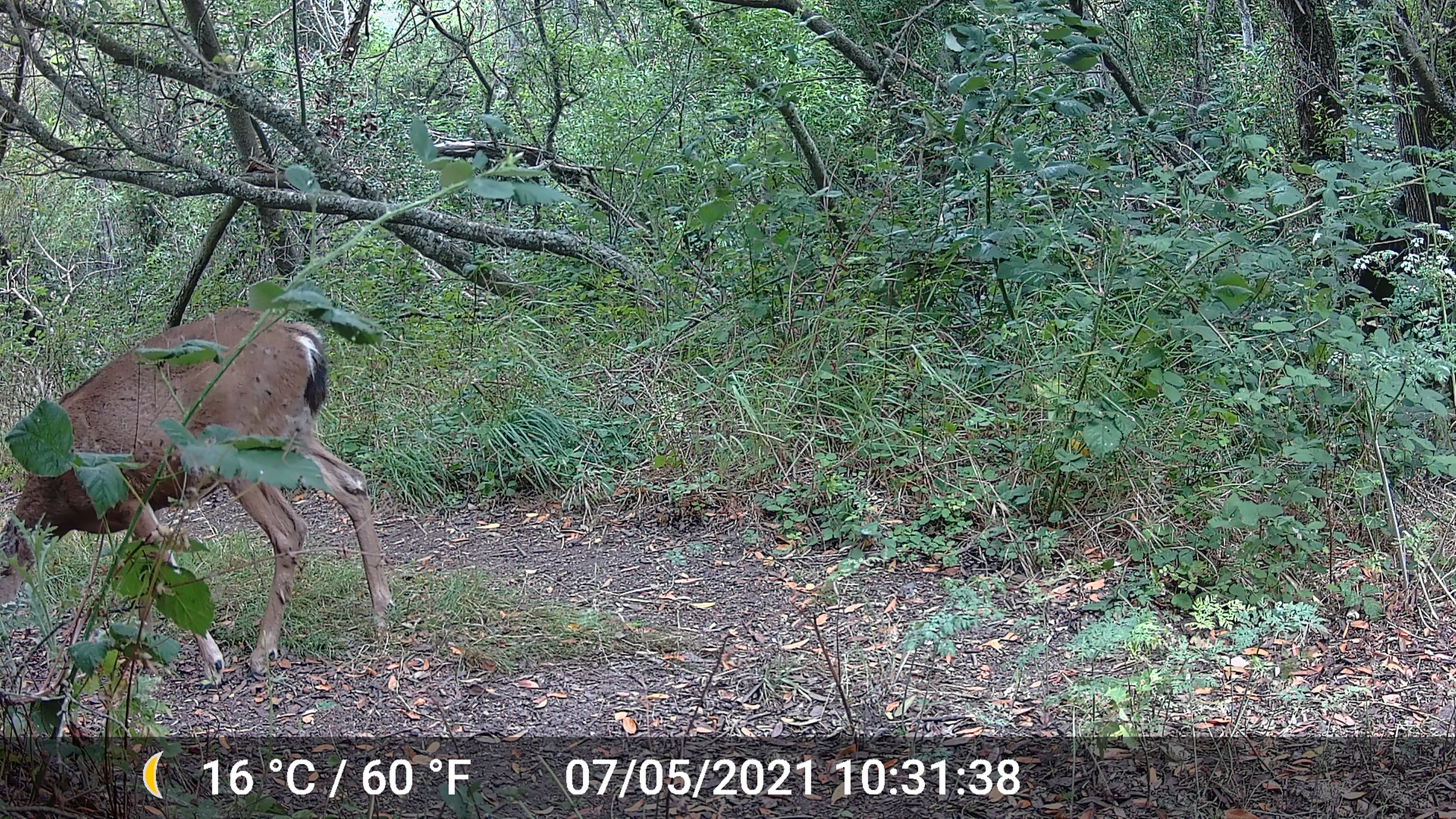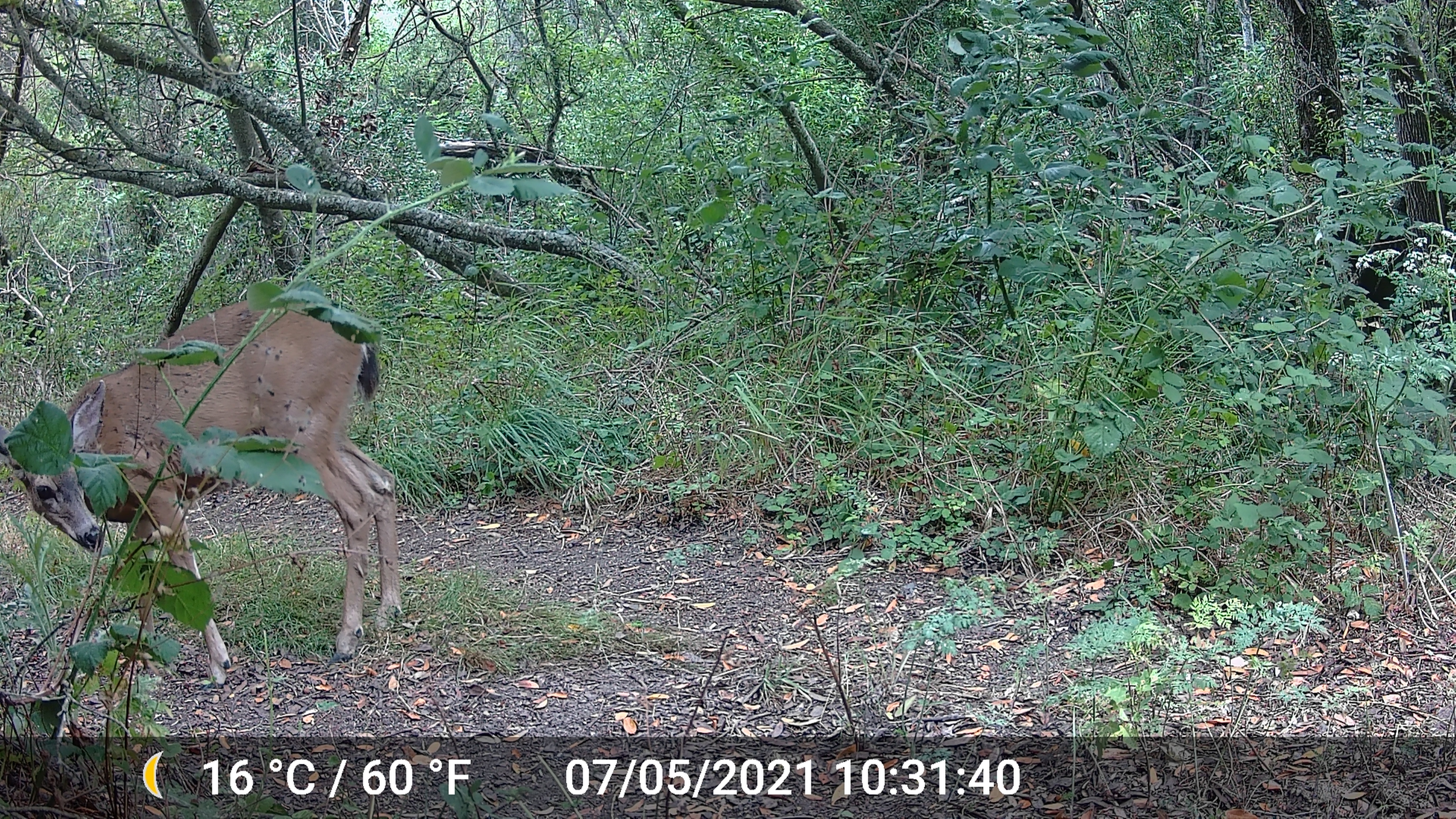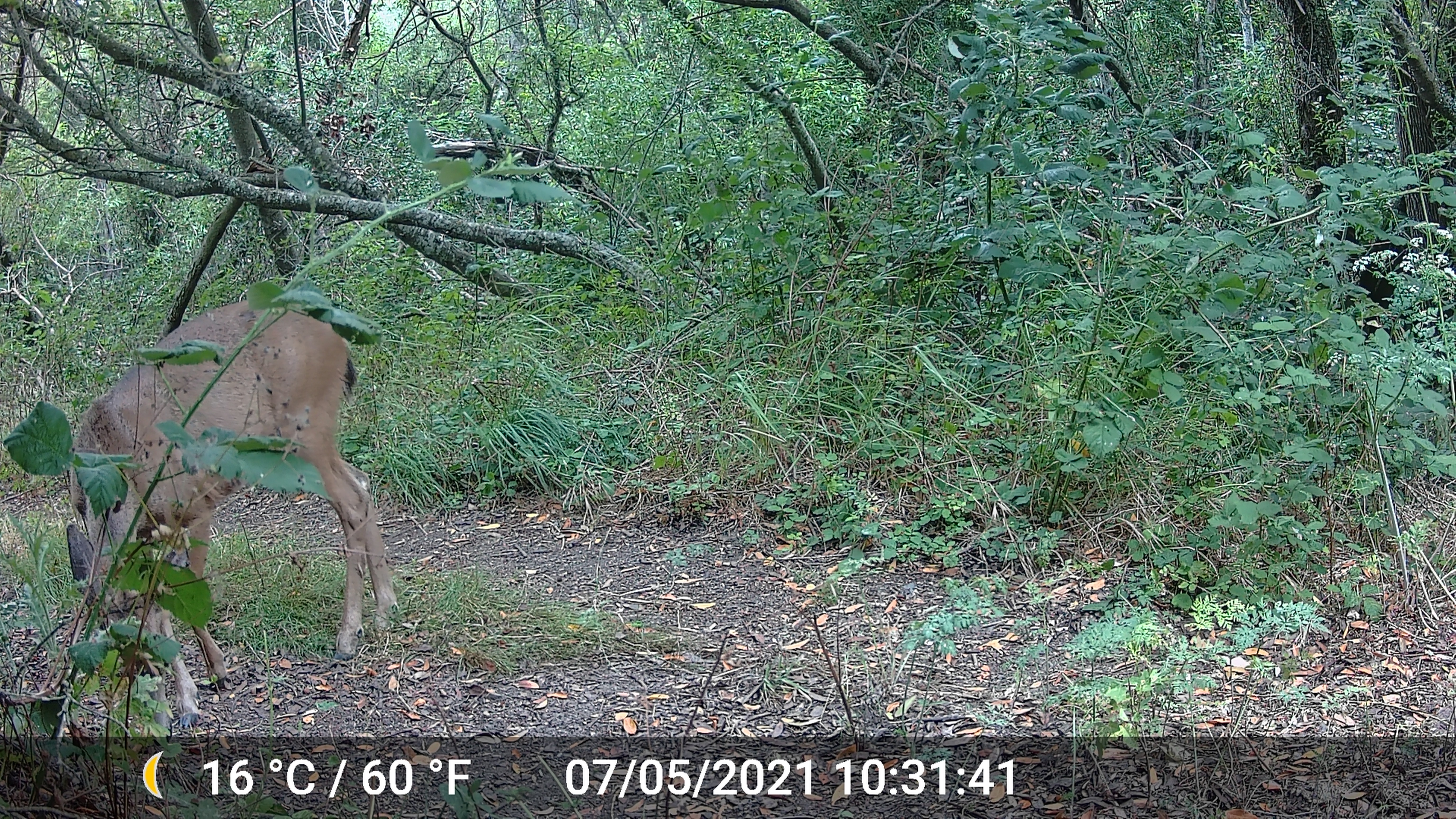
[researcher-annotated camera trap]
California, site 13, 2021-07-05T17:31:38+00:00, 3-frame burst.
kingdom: Animalia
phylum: Chordata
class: Mammalia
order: Artiodactyla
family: Cervidae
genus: Odocoileus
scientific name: Odocoileus hemionus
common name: mule deer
Mule deer (Odocoileus hemionus).